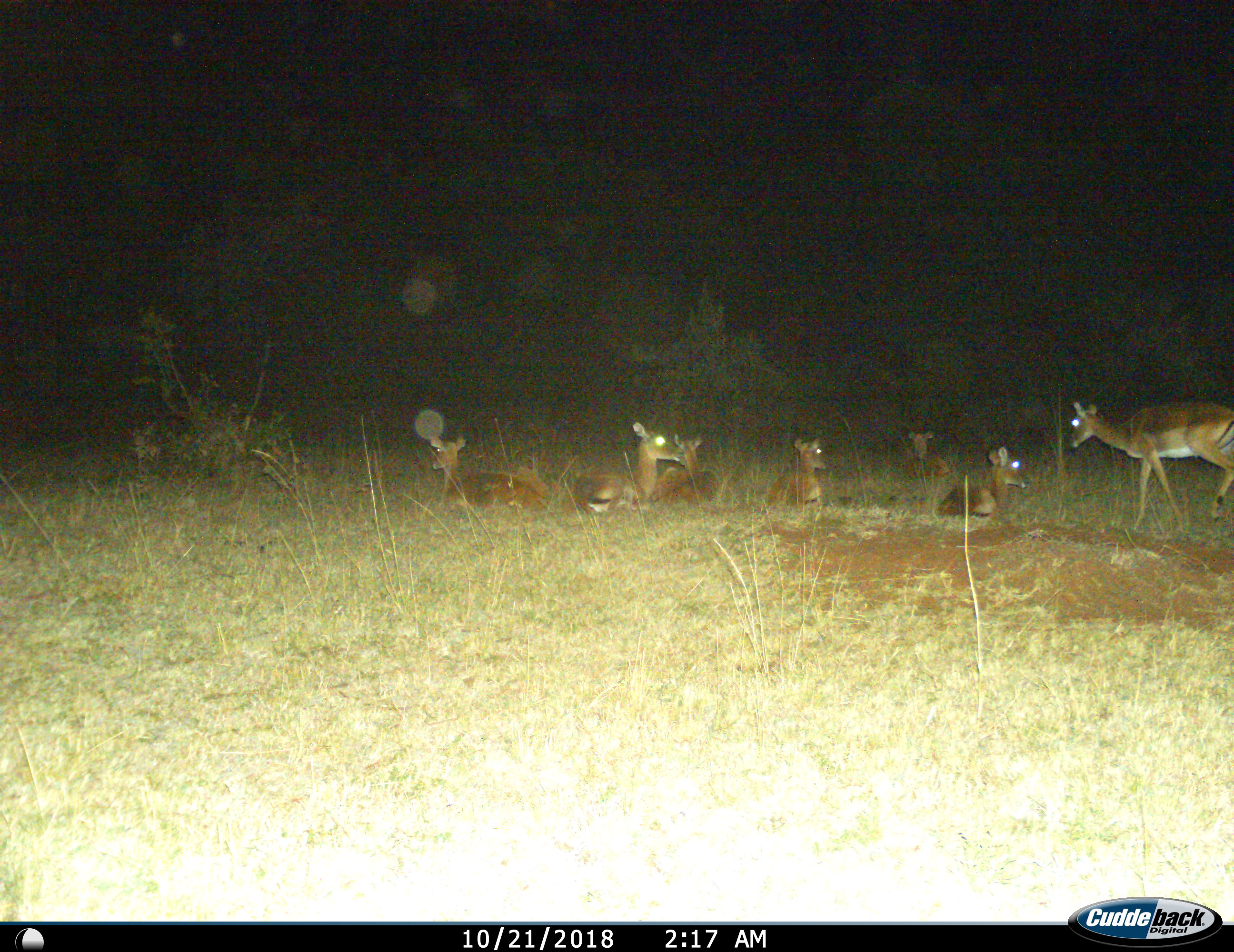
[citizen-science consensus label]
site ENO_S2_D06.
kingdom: Animalia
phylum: Chordata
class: Mammalia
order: Artiodactyla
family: Bovidae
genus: Aepyceros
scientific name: Aepyceros melampus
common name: impala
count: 7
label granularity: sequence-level